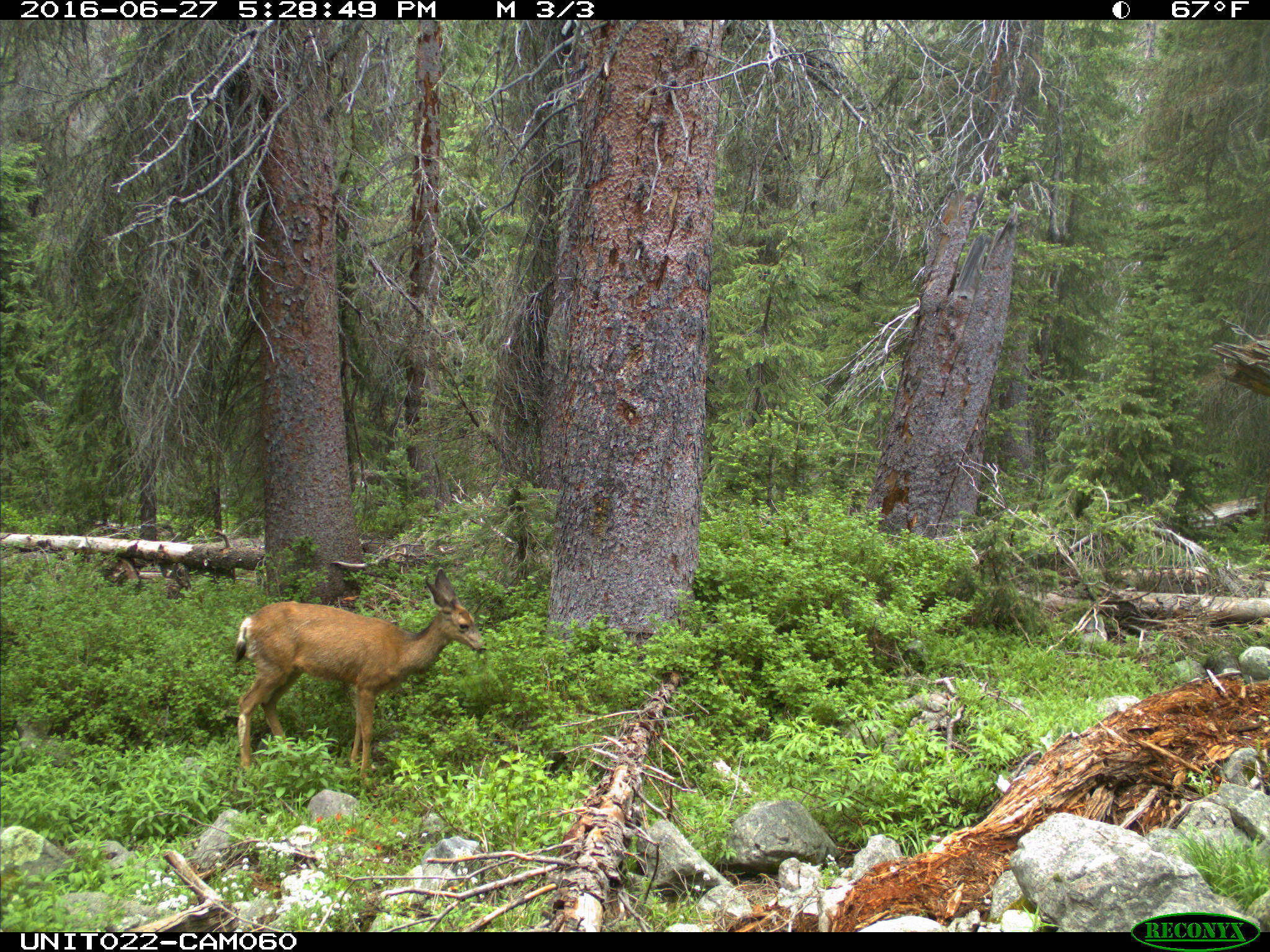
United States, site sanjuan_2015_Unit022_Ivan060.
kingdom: Animalia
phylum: Chordata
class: Mammalia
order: Artiodactyla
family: Cervidae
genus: Odocoileus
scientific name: Odocoileus hemionus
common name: mule deer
Odocoileus hemionus (mule deer).